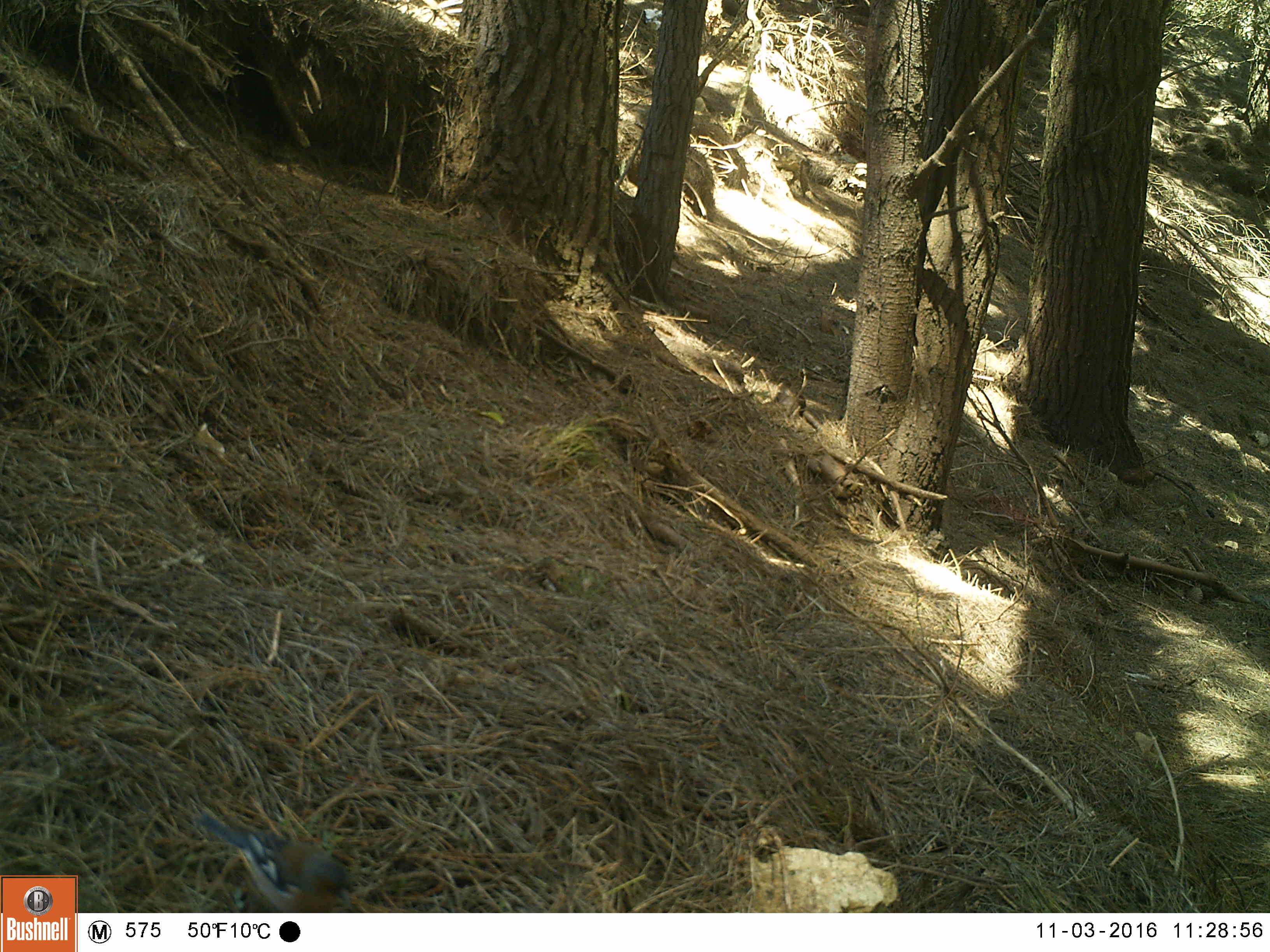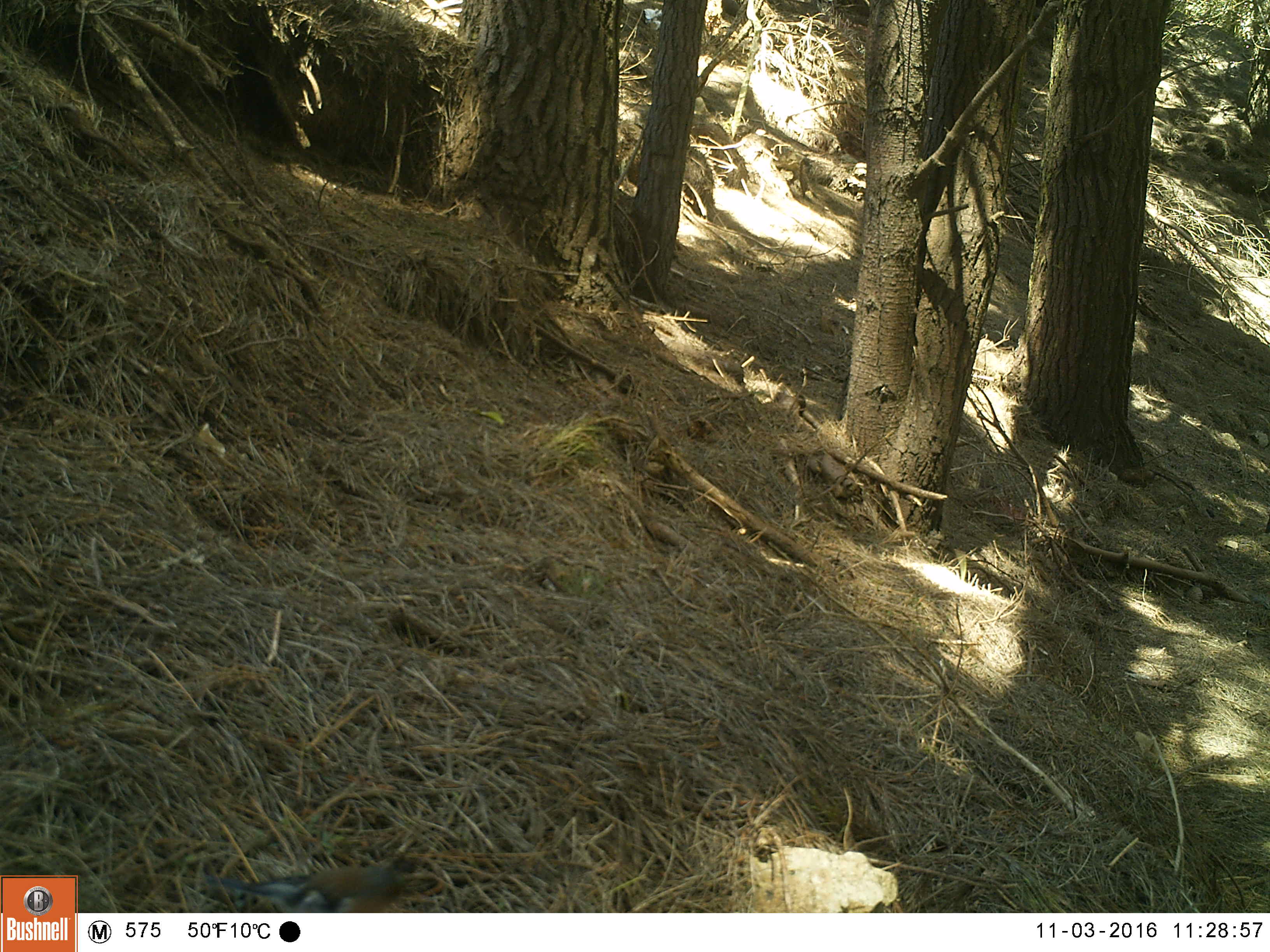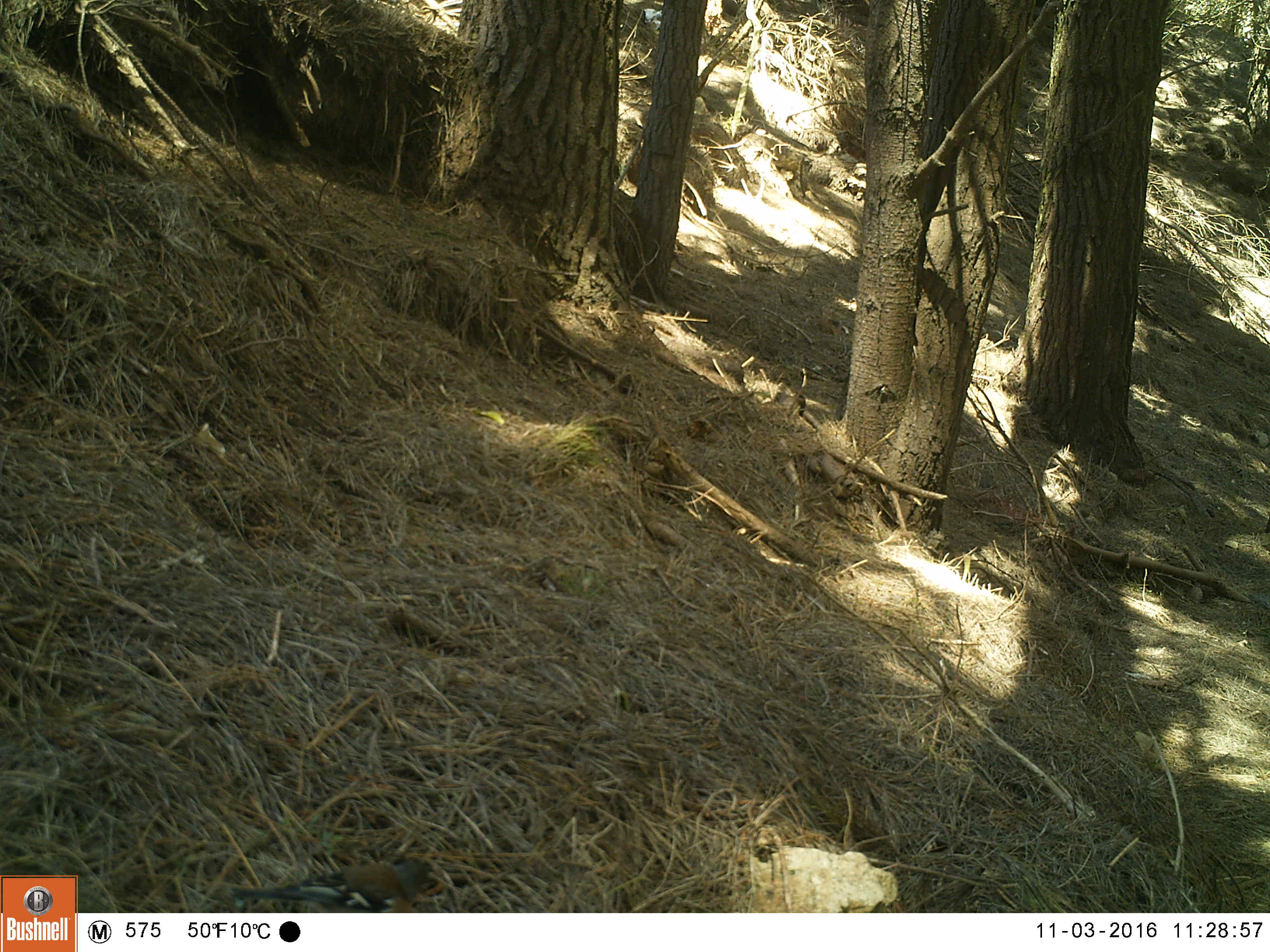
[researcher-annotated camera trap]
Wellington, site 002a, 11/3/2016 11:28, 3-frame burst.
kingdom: Animalia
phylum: Chordata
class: Aves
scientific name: Aves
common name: bird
Bird (Aves).